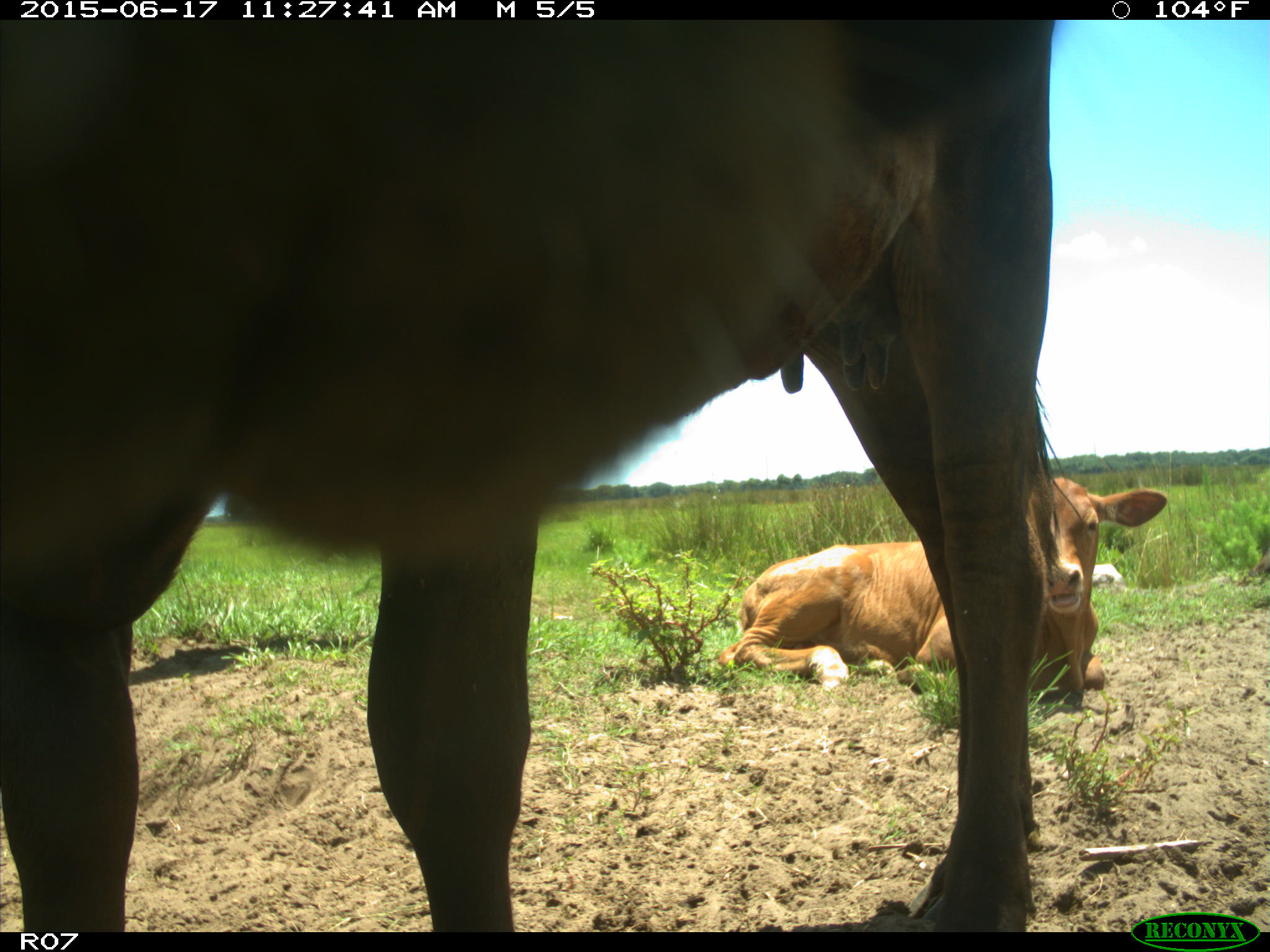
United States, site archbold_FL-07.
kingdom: Animalia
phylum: Chordata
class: Mammalia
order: Artiodactyla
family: Bovidae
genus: Bos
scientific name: Bos taurus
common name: domestic cow